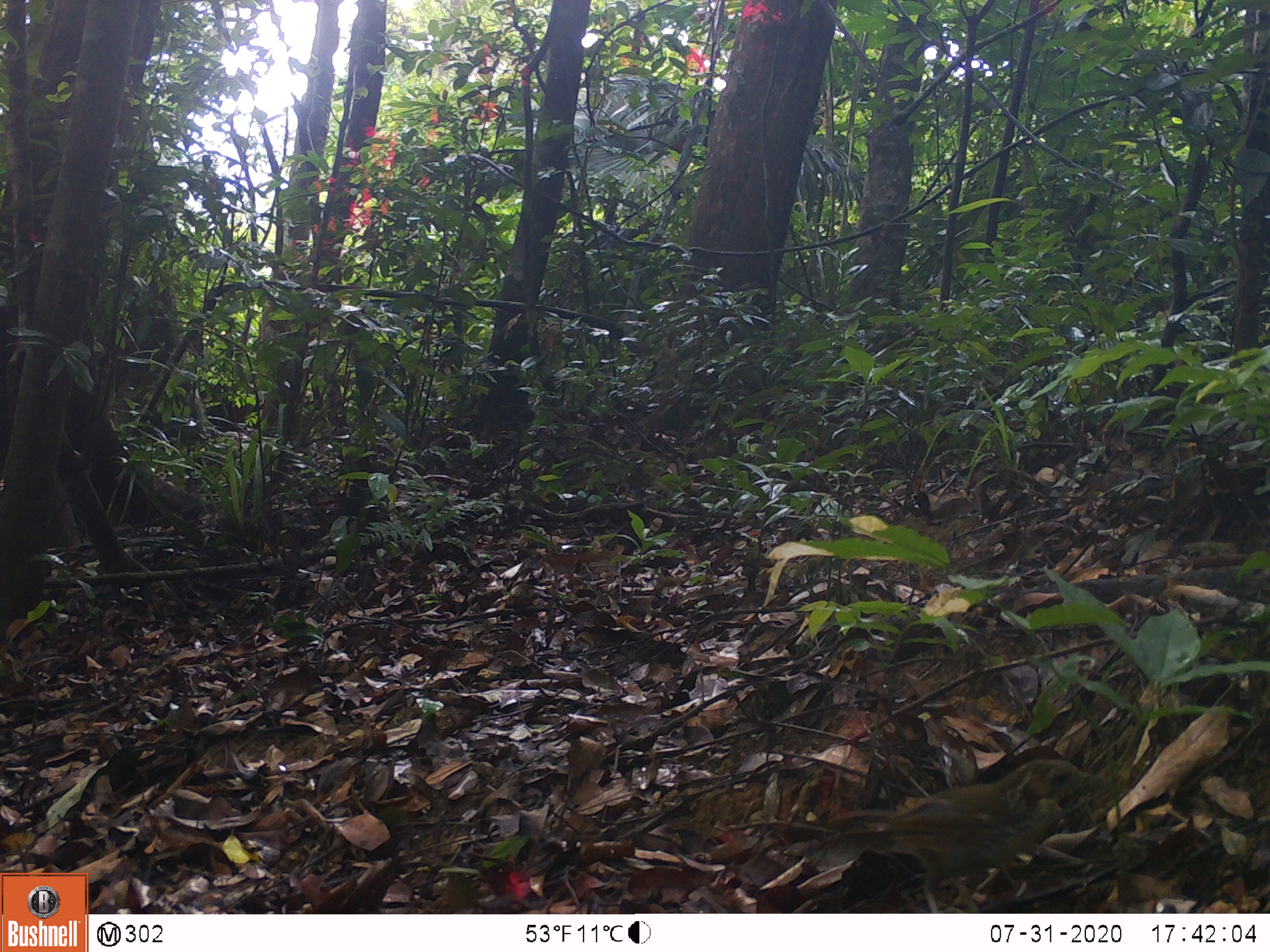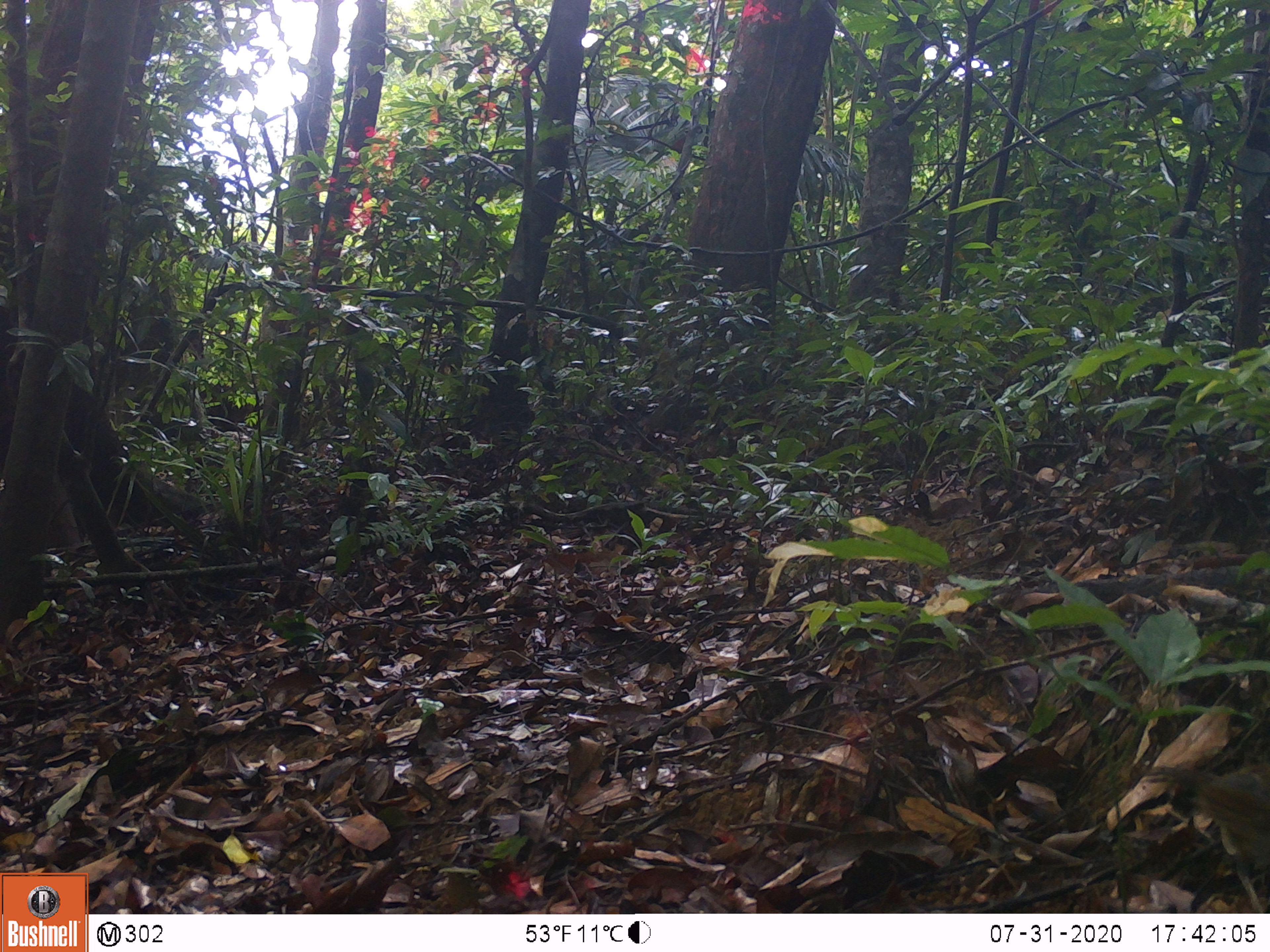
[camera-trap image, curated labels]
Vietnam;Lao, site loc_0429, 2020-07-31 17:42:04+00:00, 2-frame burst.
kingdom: Animalia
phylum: Chordata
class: Aves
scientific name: Aves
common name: bird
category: unidentified bird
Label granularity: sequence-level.